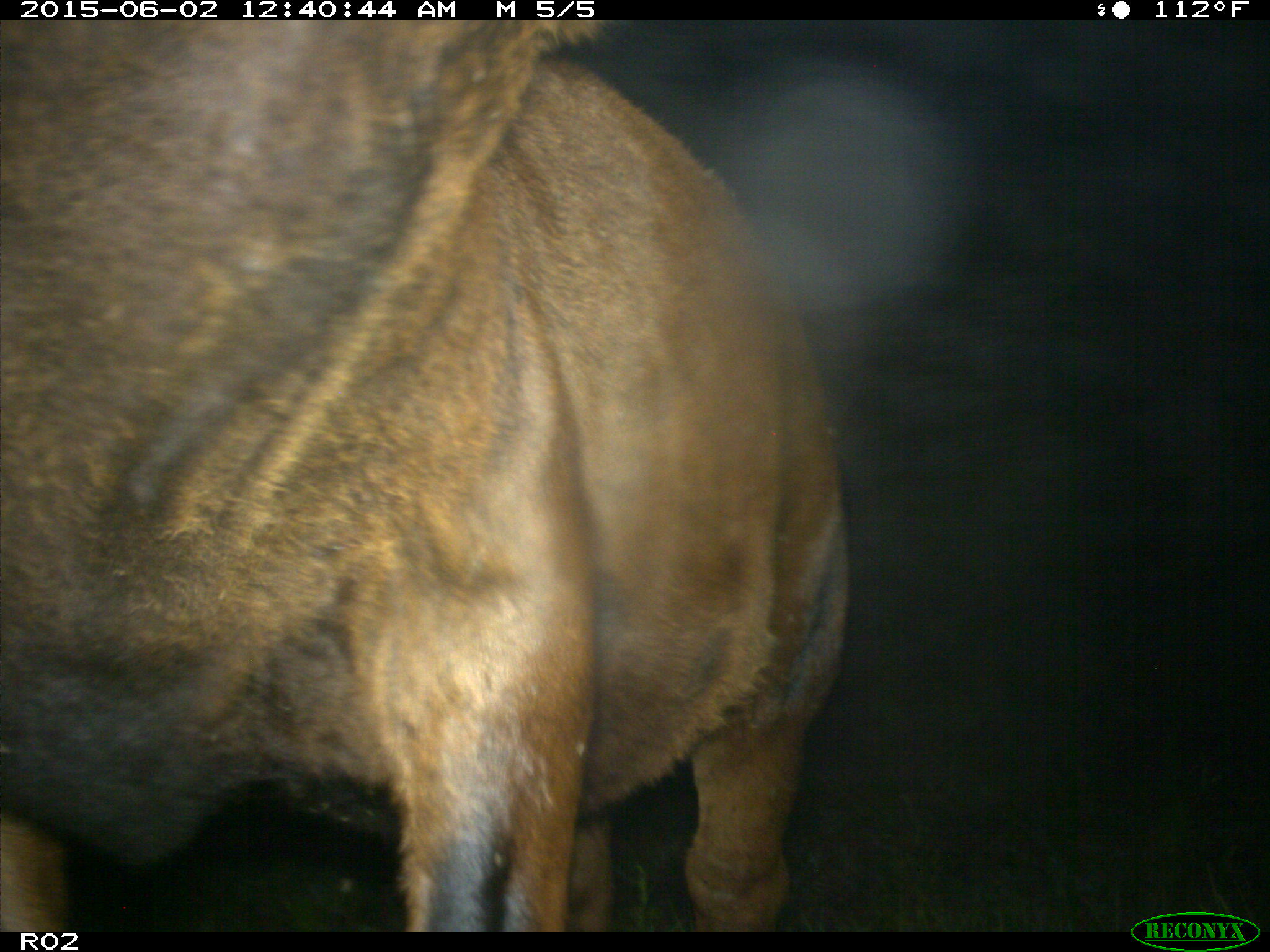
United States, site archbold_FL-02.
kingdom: Animalia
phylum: Chordata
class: Mammalia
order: Artiodactyla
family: Bovidae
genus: Bos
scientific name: Bos taurus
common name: domestic cow